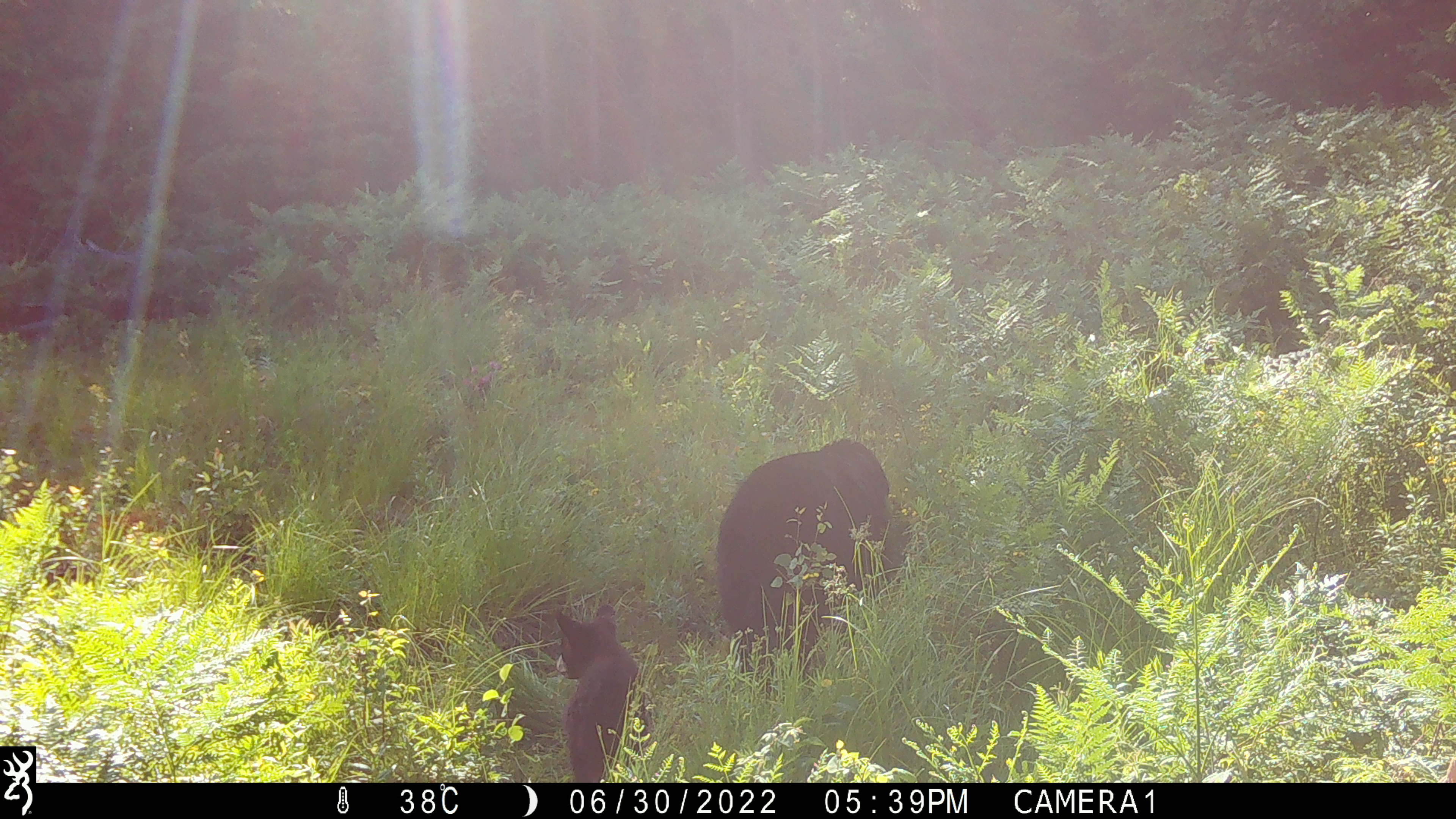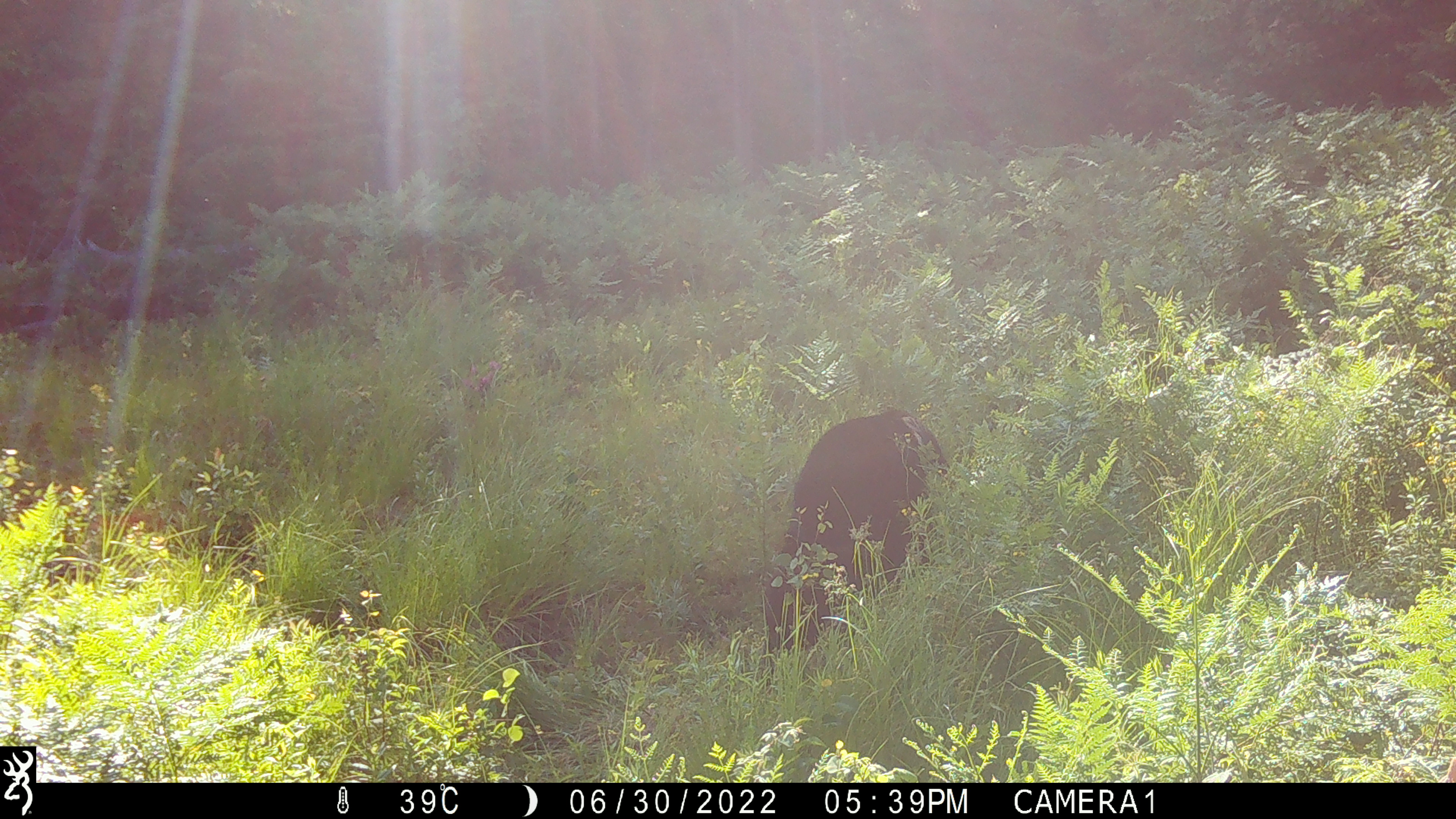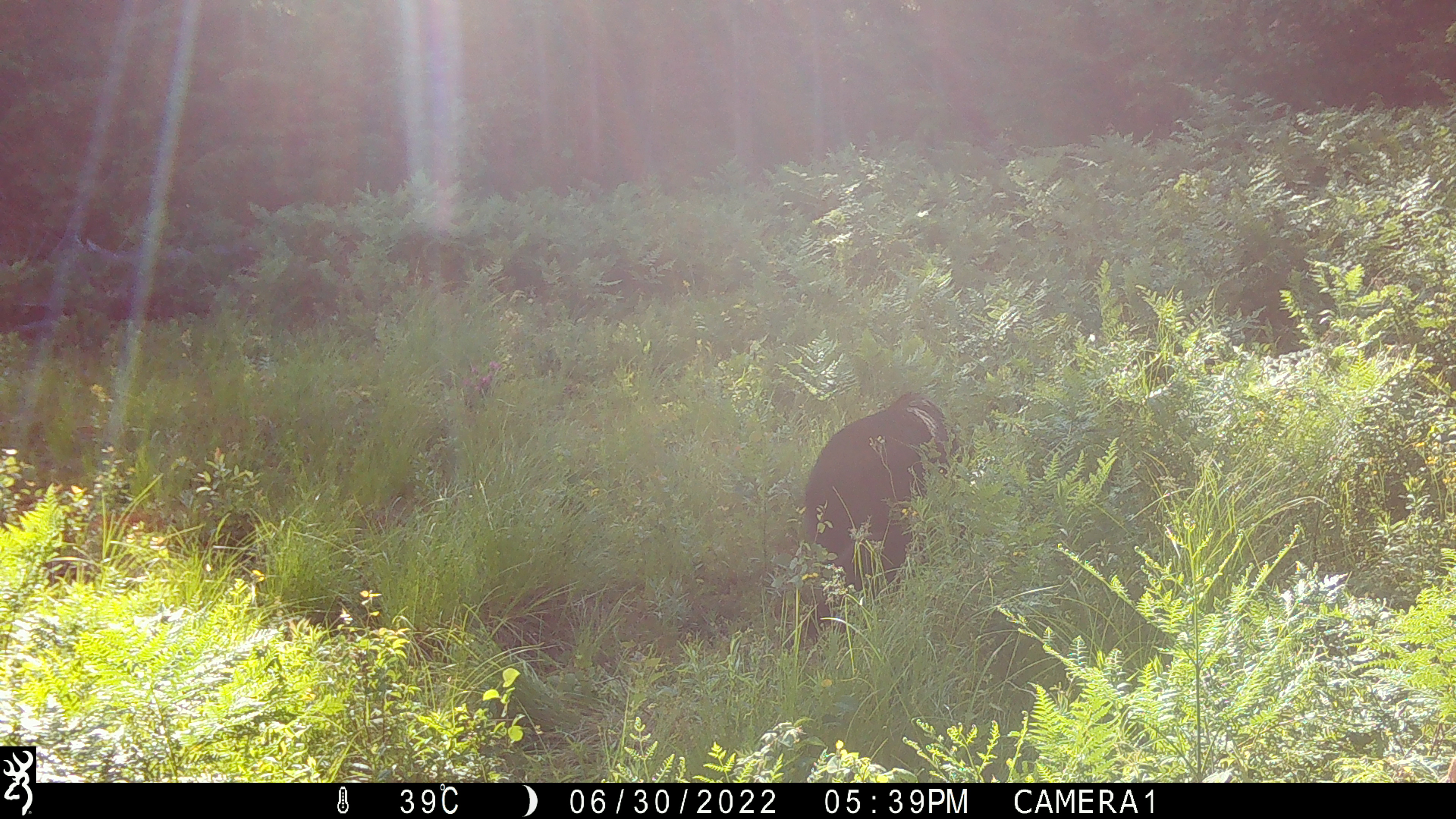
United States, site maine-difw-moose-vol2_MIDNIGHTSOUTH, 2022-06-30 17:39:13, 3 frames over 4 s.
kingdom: Animalia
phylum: Chordata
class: Mammalia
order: Carnivora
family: Ursidae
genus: Ursus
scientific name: Ursus americanus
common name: black bear